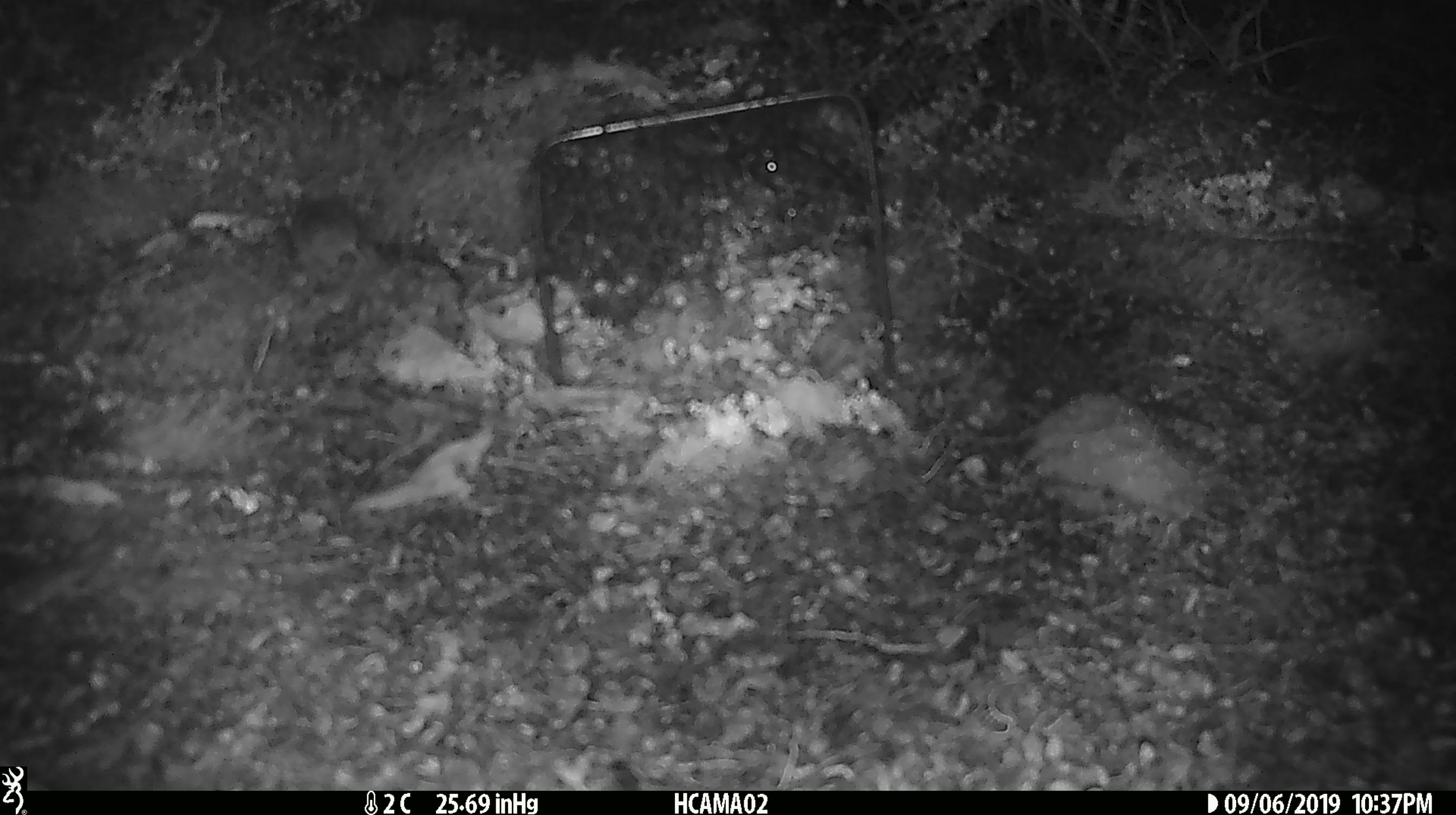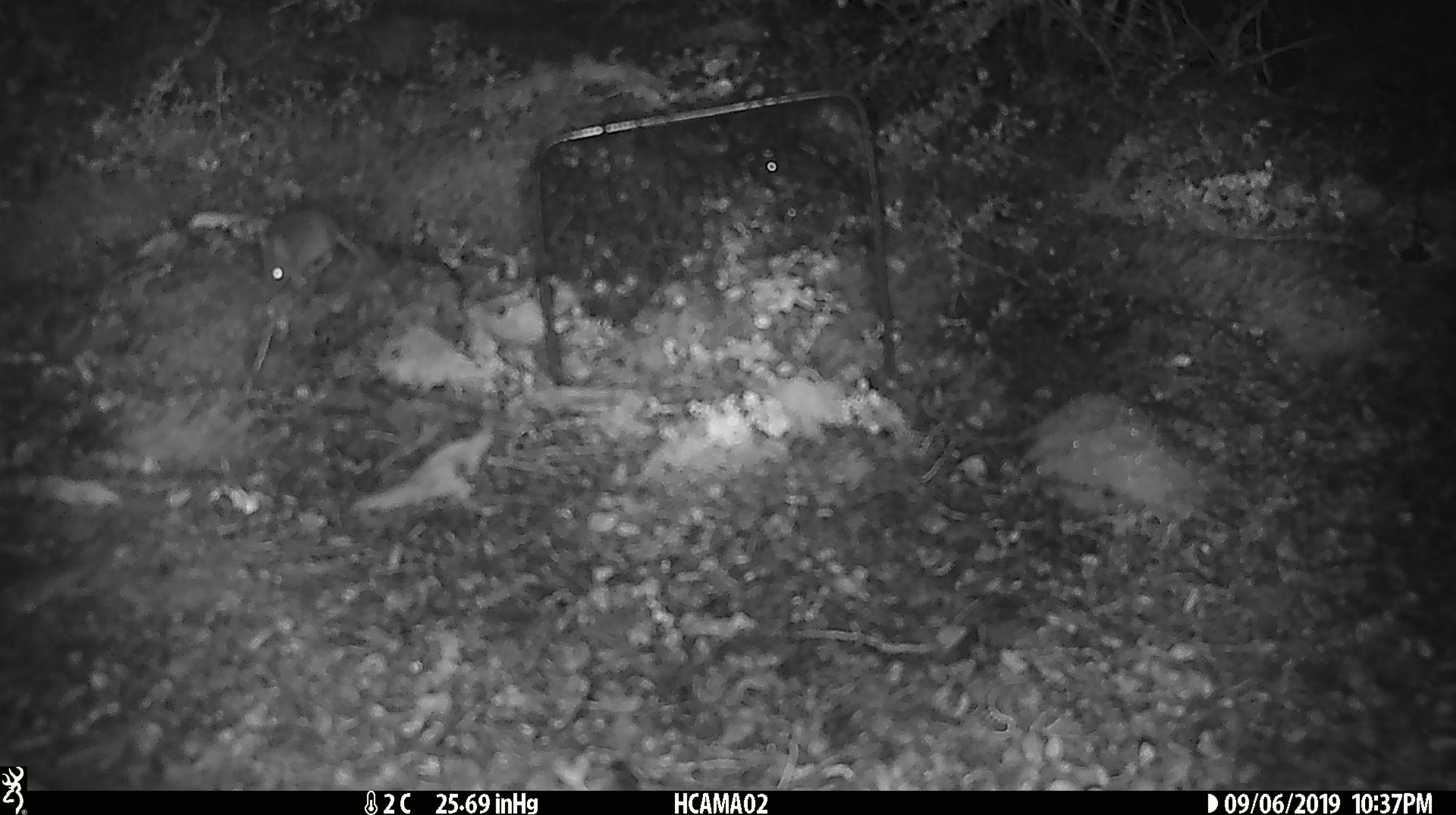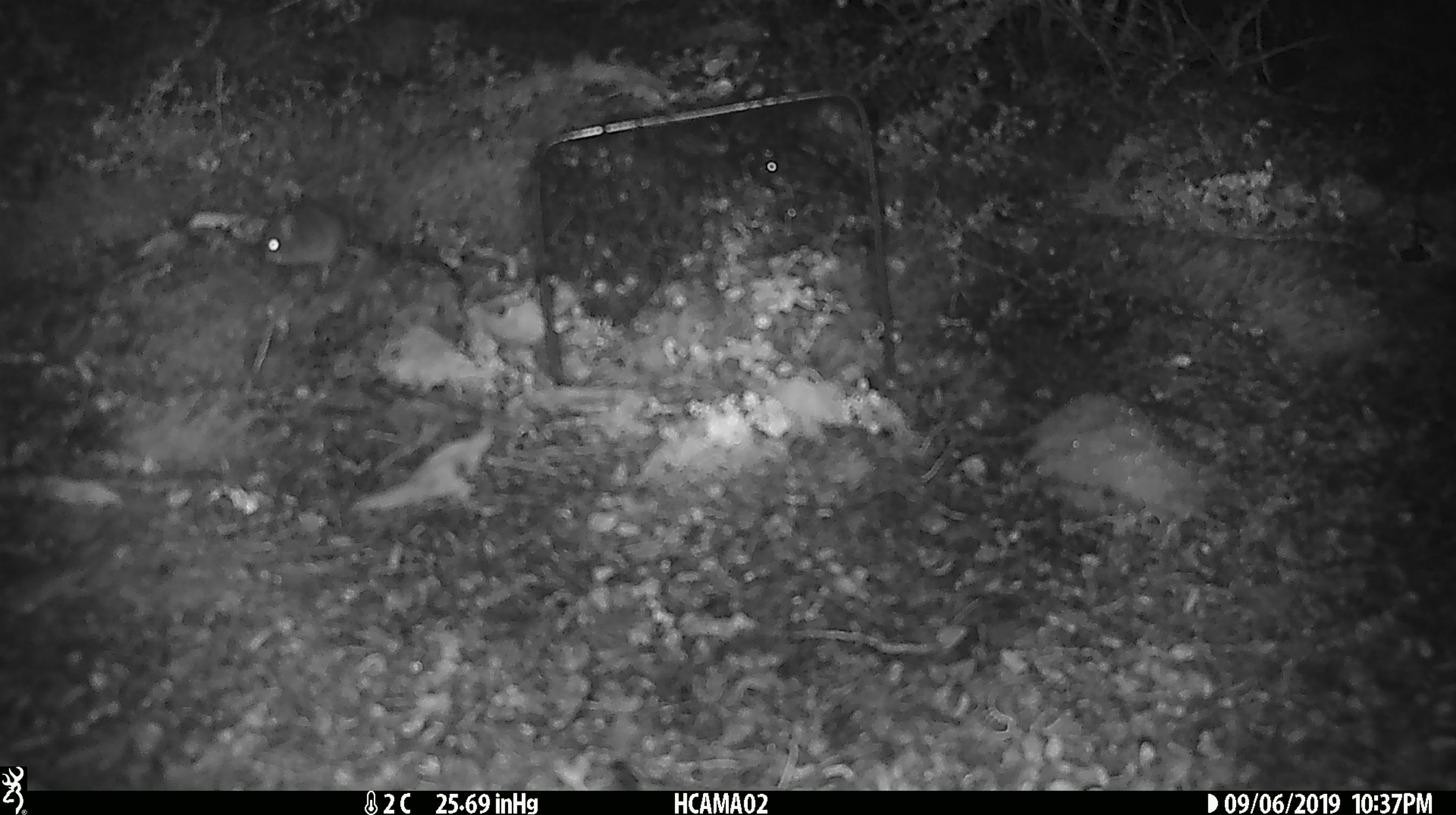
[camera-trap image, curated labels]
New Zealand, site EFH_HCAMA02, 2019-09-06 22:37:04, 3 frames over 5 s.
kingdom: Animalia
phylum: Chordata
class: Mammalia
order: Rodentia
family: Muridae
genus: Mus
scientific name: Mus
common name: mouse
Mouse (Mus).